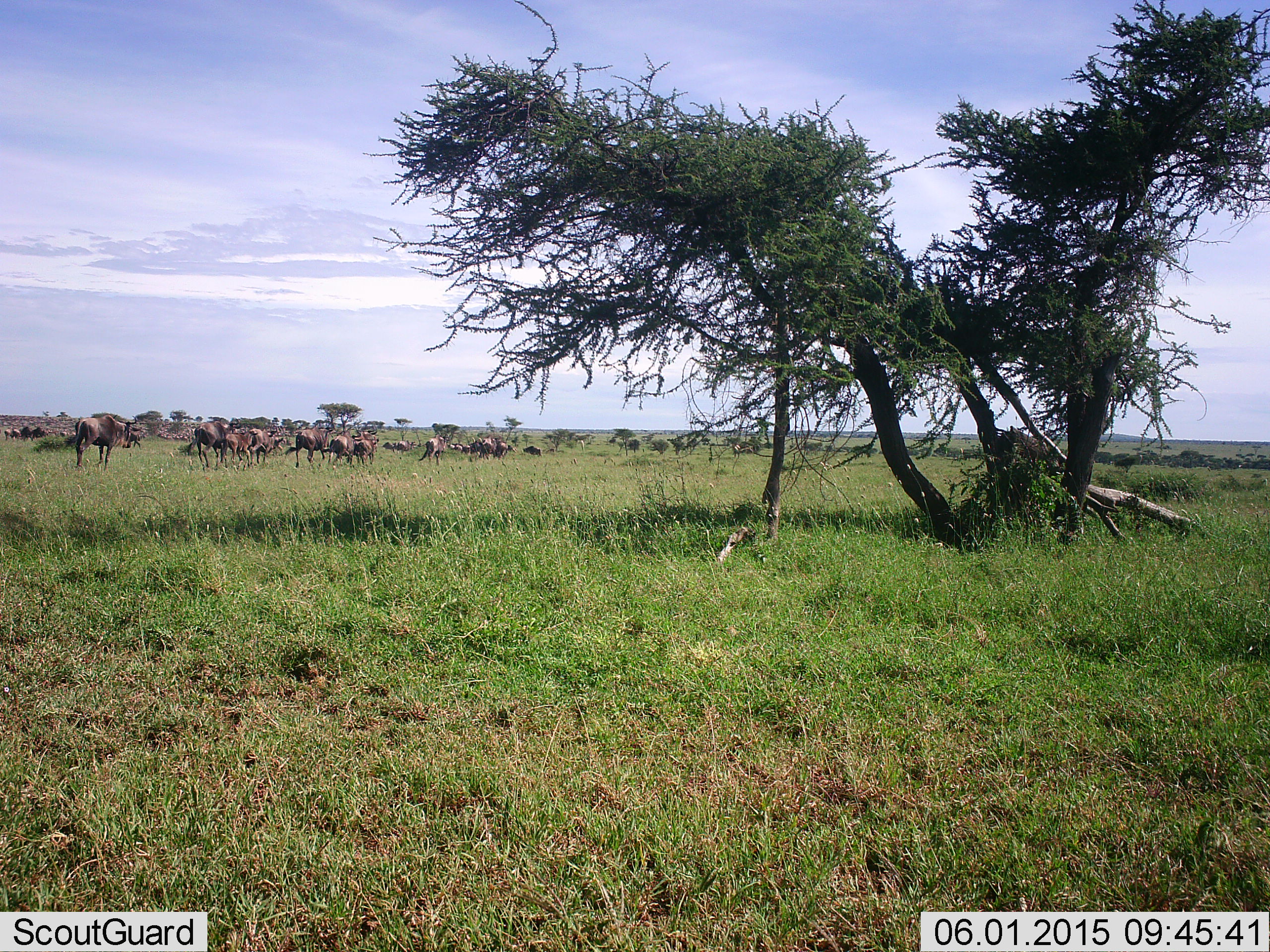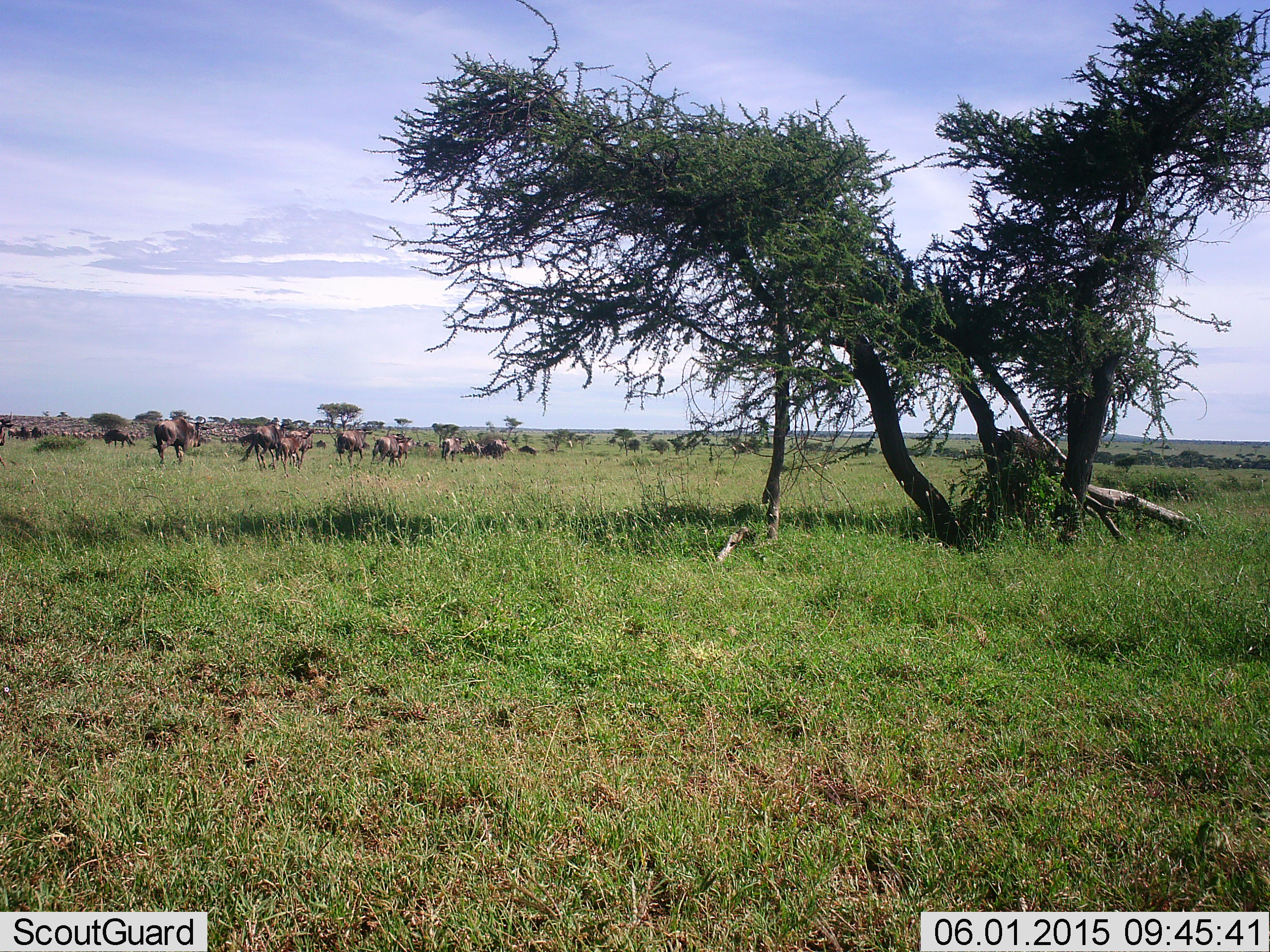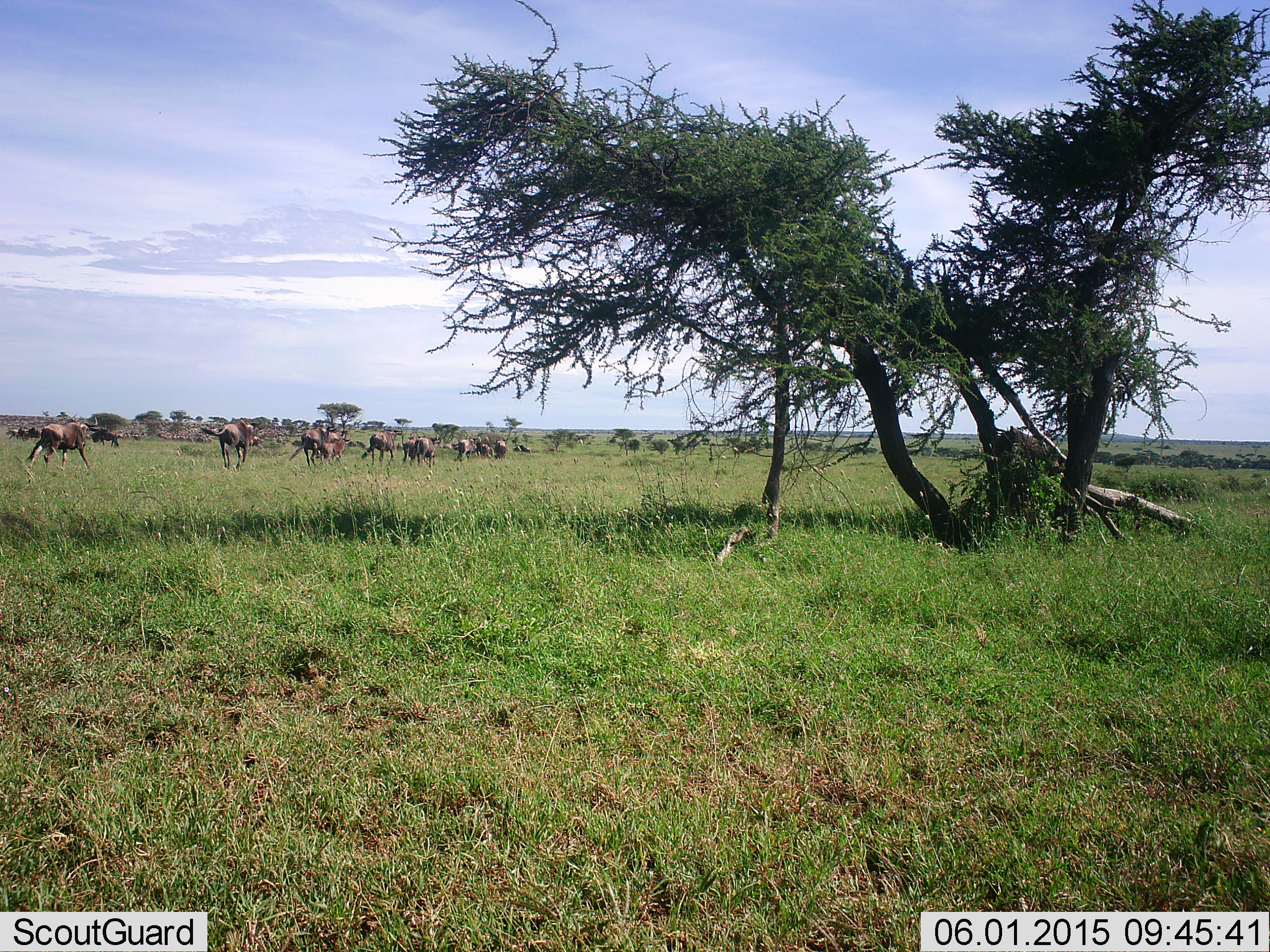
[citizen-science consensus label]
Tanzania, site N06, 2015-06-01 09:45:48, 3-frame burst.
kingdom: Animalia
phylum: Chordata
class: Mammalia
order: Artiodactyla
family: Bovidae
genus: Connochaetes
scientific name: Connochaetes taurinus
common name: blue wildebeest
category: wildebeest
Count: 11-50.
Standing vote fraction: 20%.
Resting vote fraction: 0%.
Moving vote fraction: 100%.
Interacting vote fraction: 0%.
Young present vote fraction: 0%.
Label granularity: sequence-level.